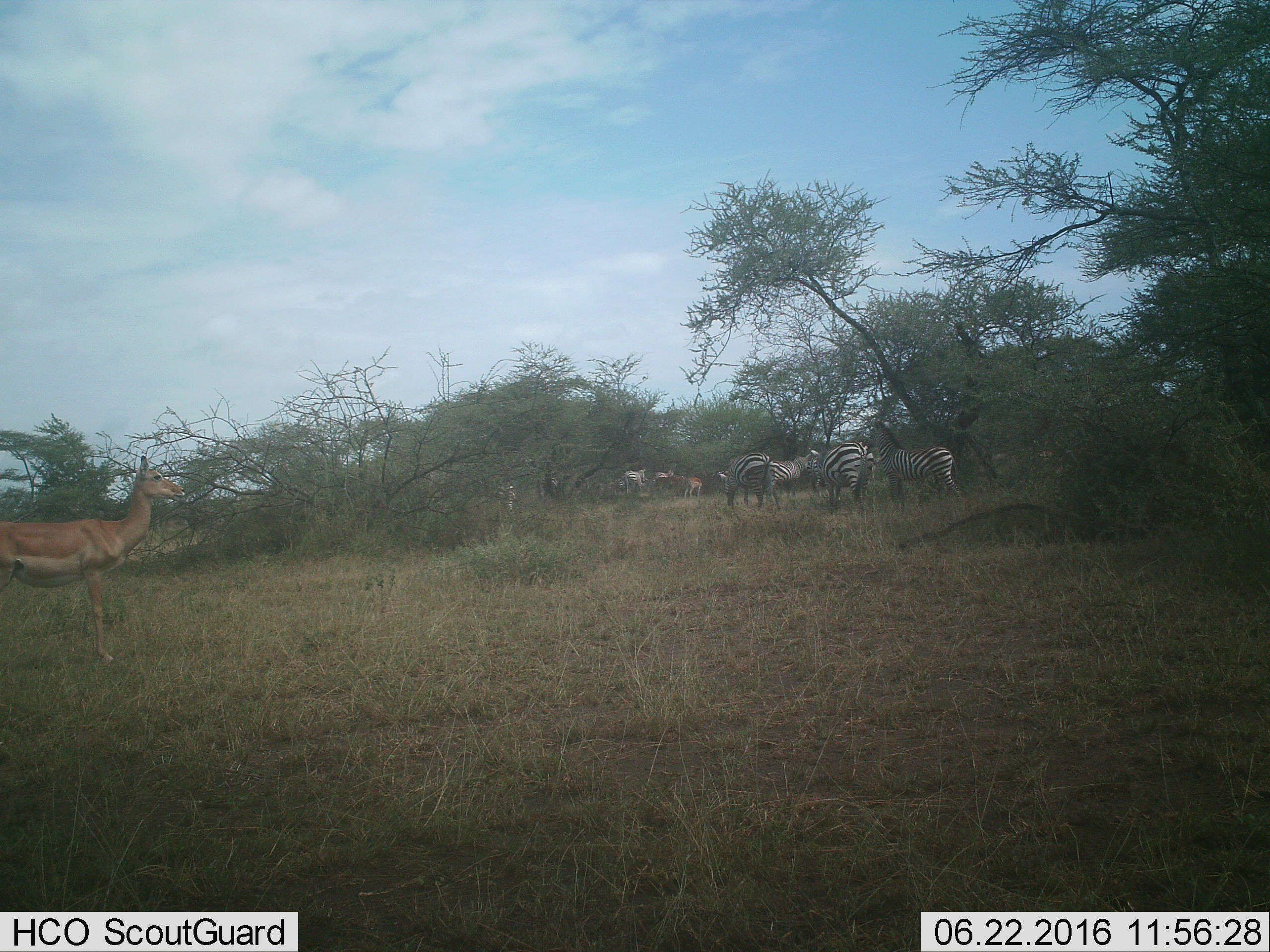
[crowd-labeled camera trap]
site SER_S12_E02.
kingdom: Animalia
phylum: Chordata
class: Mammalia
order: Artiodactyla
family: Bovidae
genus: Aepyceros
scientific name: Aepyceros melampus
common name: impala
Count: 2.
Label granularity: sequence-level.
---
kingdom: Animalia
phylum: Chordata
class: Mammalia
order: Perissodactyla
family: Equidae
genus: Equus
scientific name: Equus quagga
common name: plains zebra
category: zebraplains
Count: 6.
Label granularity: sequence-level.